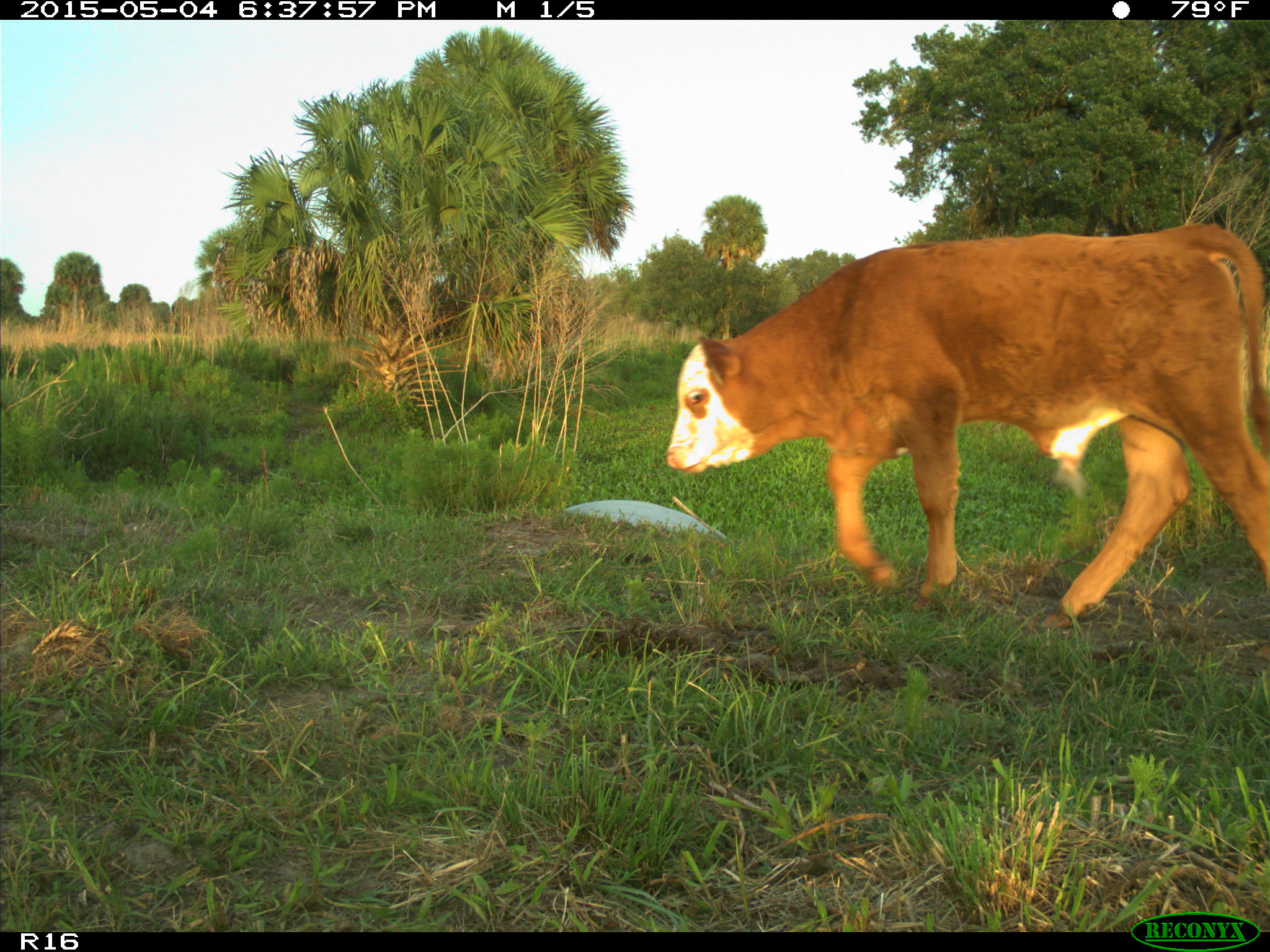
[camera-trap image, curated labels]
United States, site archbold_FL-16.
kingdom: Animalia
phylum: Chordata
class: Mammalia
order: Artiodactyla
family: Bovidae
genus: Bos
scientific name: Bos taurus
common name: domestic cow